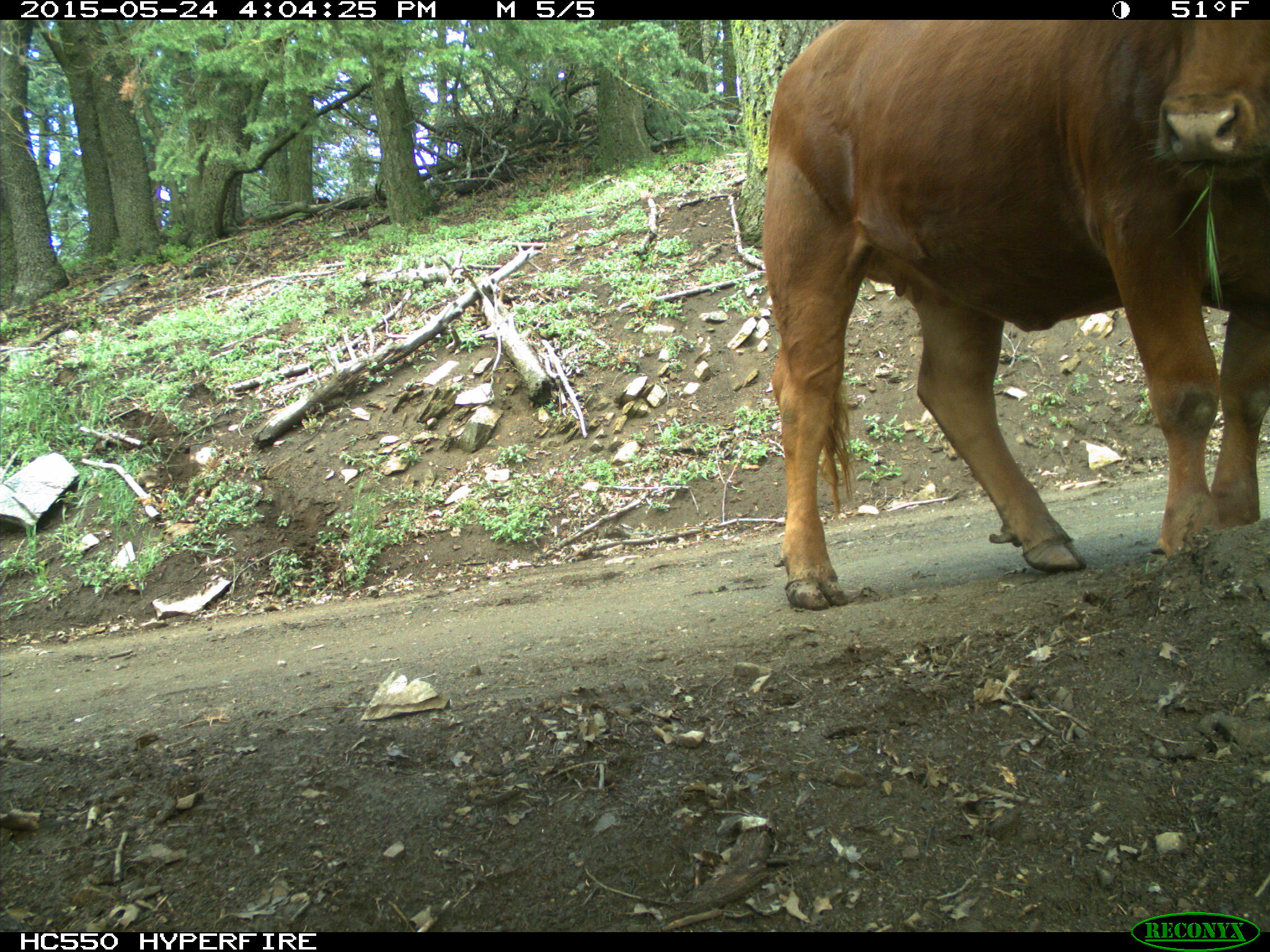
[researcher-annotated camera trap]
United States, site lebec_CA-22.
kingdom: Animalia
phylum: Chordata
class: Mammalia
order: Artiodactyla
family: Bovidae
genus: Bos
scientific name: Bos taurus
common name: domestic cow